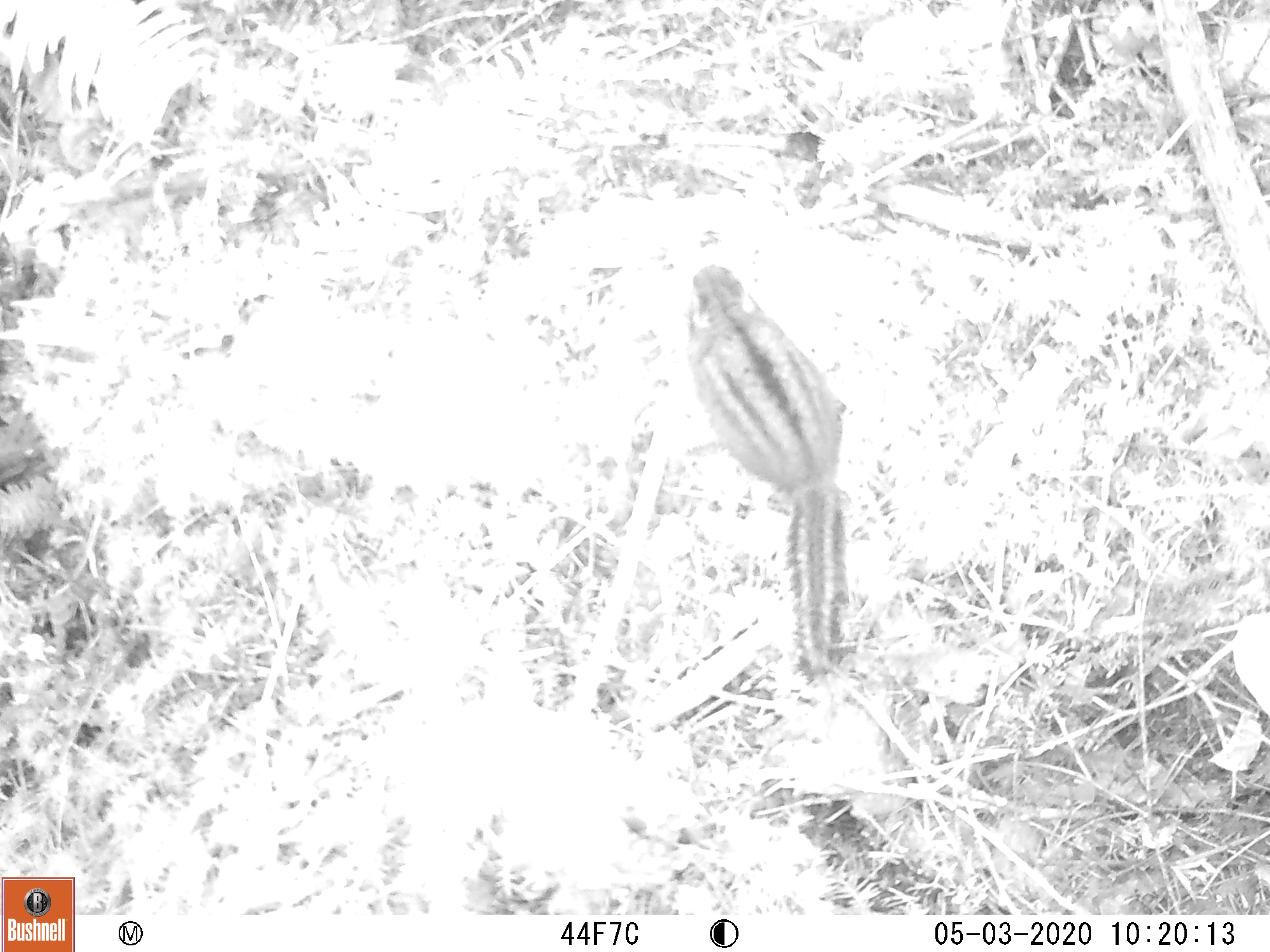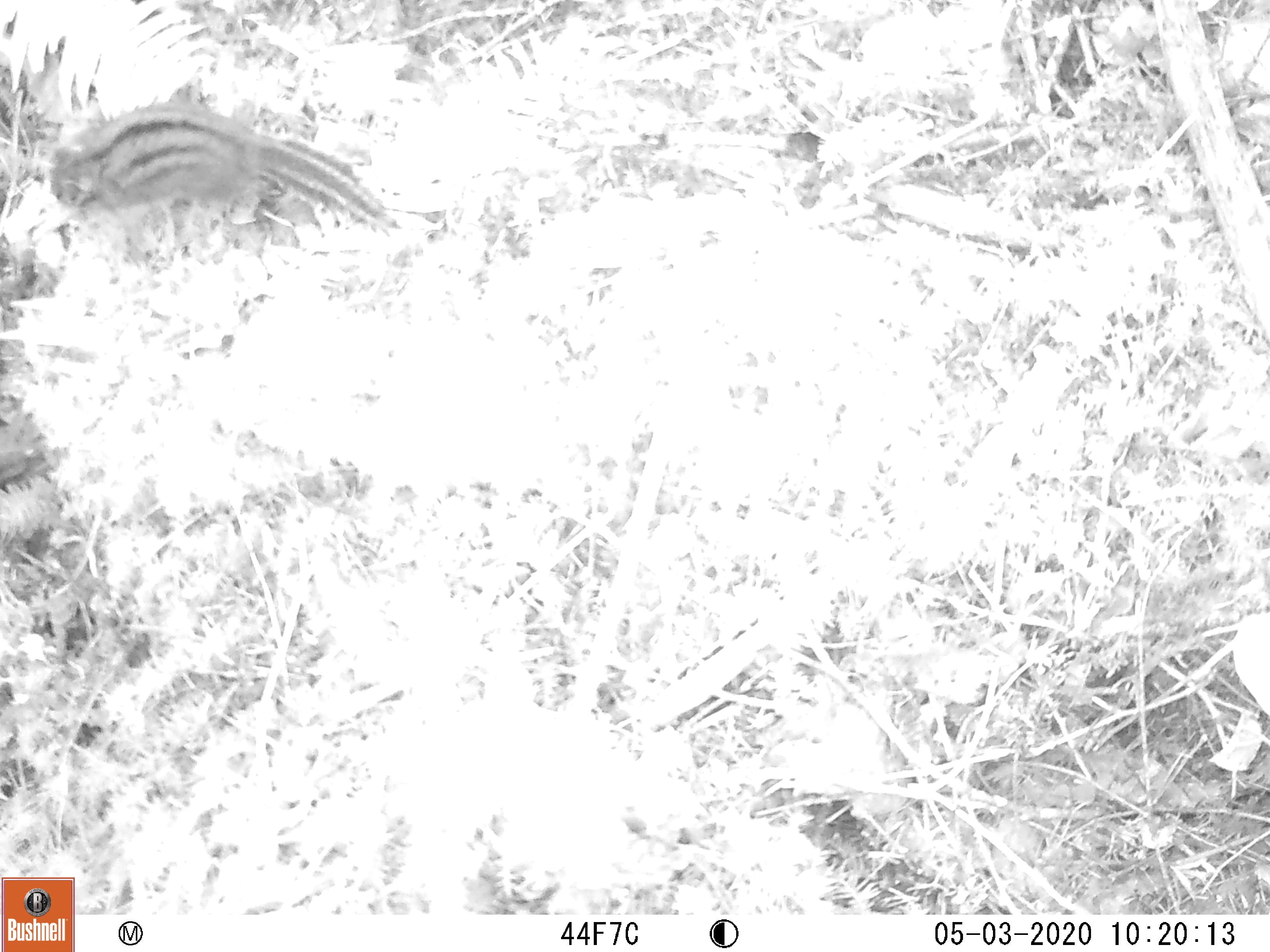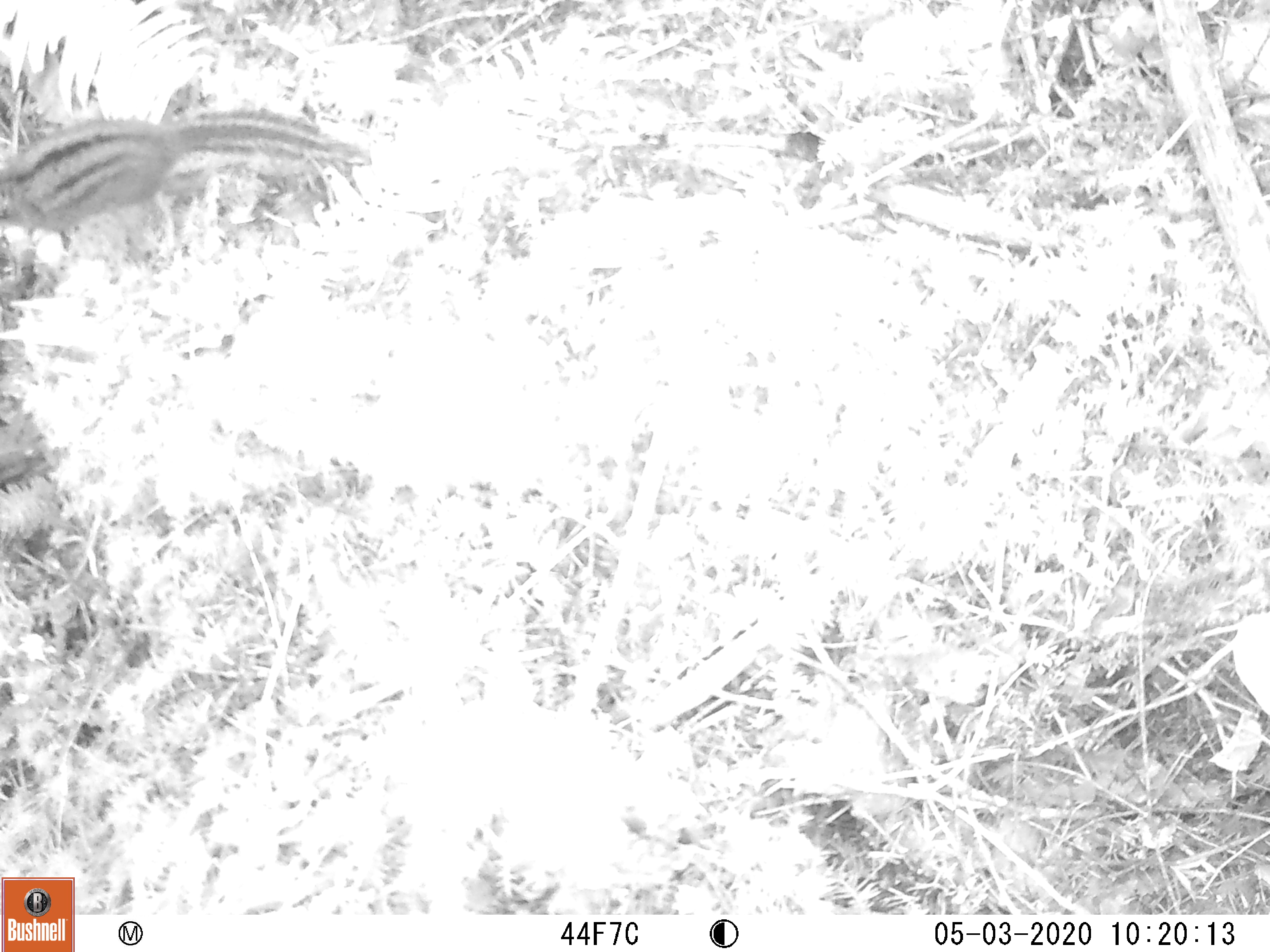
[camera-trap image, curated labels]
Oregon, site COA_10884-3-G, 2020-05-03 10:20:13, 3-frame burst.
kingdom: Animalia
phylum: Chordata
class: Mammalia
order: Rodentia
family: Sciuridae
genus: Neotamias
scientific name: Neotamias townsendii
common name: townsend's chipmunk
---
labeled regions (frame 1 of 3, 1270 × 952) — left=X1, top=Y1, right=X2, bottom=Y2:
townsend's chipmunk: left=680, top=254, right=849, bottom=686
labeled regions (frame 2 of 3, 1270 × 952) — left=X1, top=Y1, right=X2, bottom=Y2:
townsend's chipmunk: left=40, top=93, right=406, bottom=239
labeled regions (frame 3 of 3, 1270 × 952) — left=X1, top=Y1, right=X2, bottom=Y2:
townsend's chipmunk: left=0, top=100, right=380, bottom=239